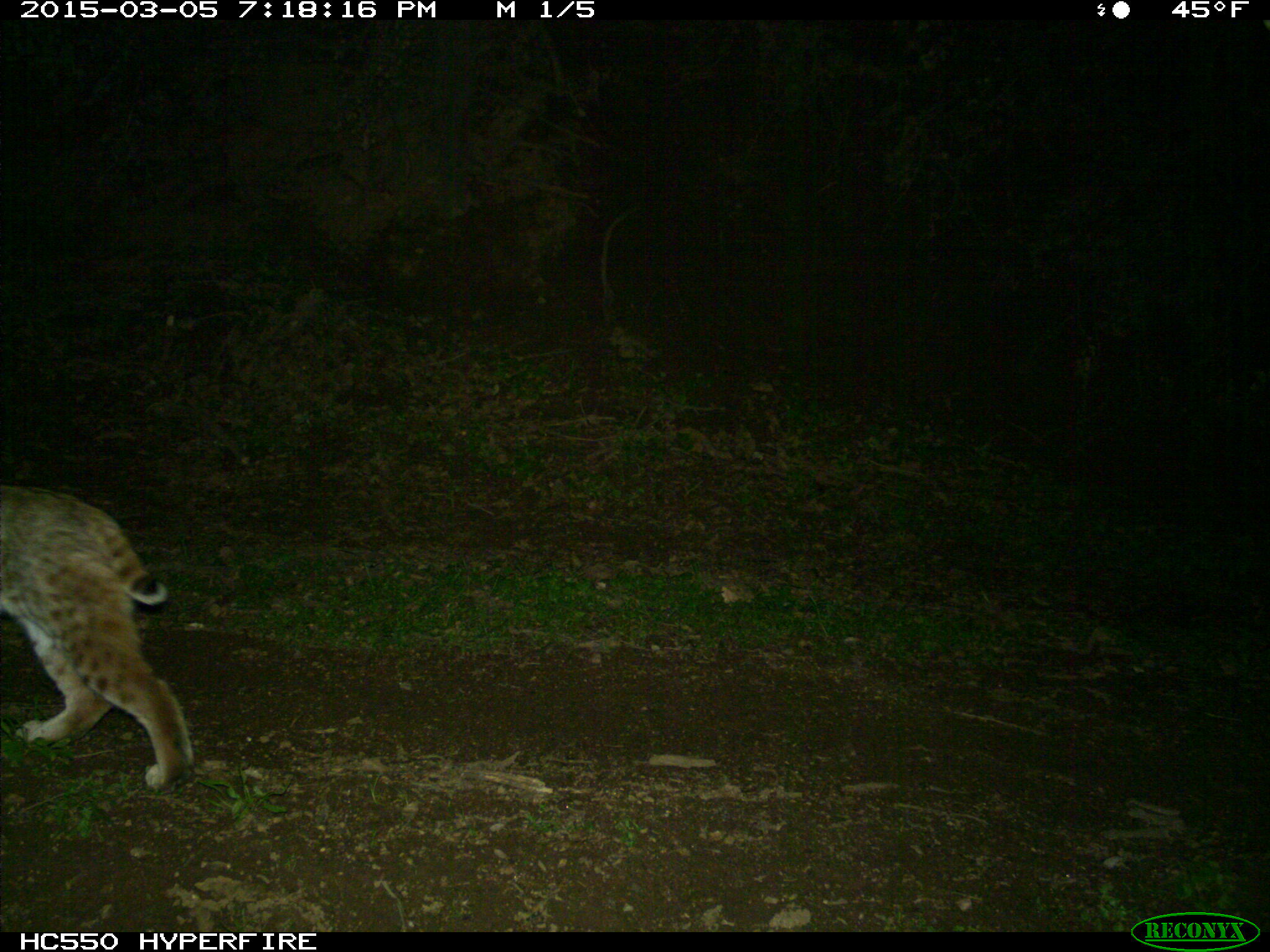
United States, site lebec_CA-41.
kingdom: Animalia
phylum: Chordata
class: Mammalia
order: Carnivora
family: Felidae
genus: Lynx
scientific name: Lynx rufus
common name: bobcat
Lynx rufus (bobcat).